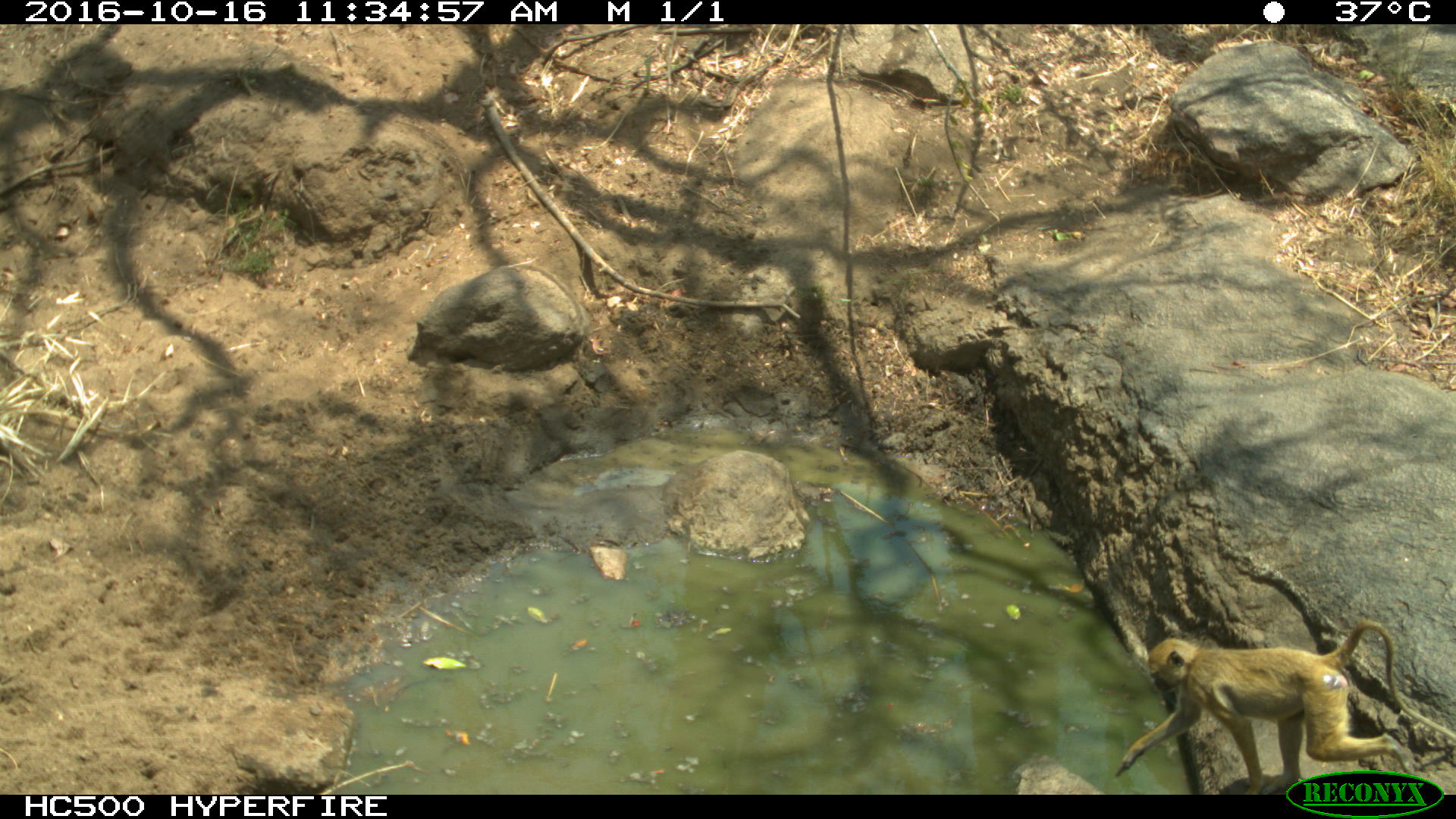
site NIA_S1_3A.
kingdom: Animalia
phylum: Chordata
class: Mammalia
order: Primates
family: Cercopithecidae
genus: Papio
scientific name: Papio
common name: baboon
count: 1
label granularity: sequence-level